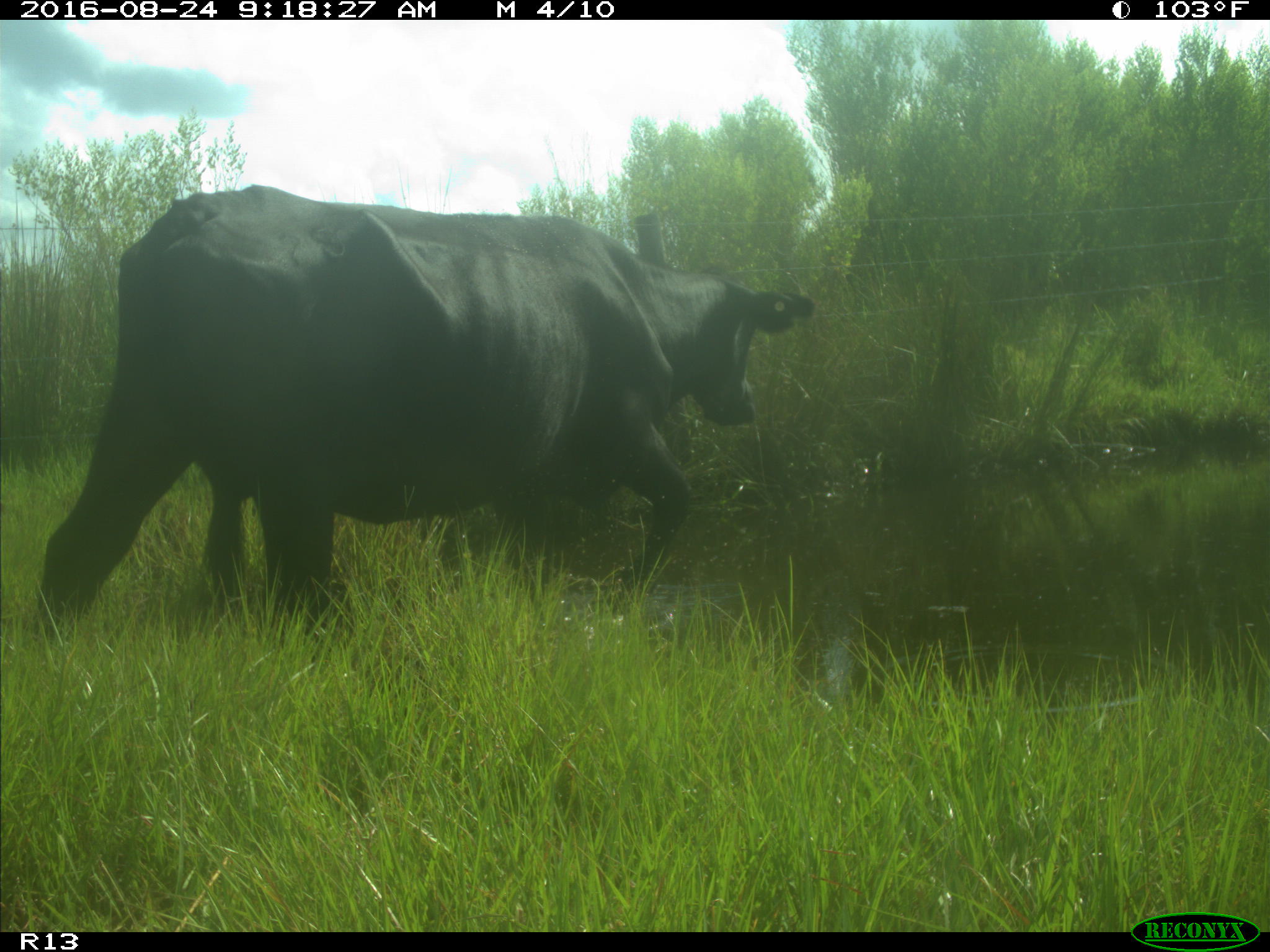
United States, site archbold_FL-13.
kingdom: Animalia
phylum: Chordata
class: Mammalia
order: Artiodactyla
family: Bovidae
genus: Bos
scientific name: Bos taurus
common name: domestic cow